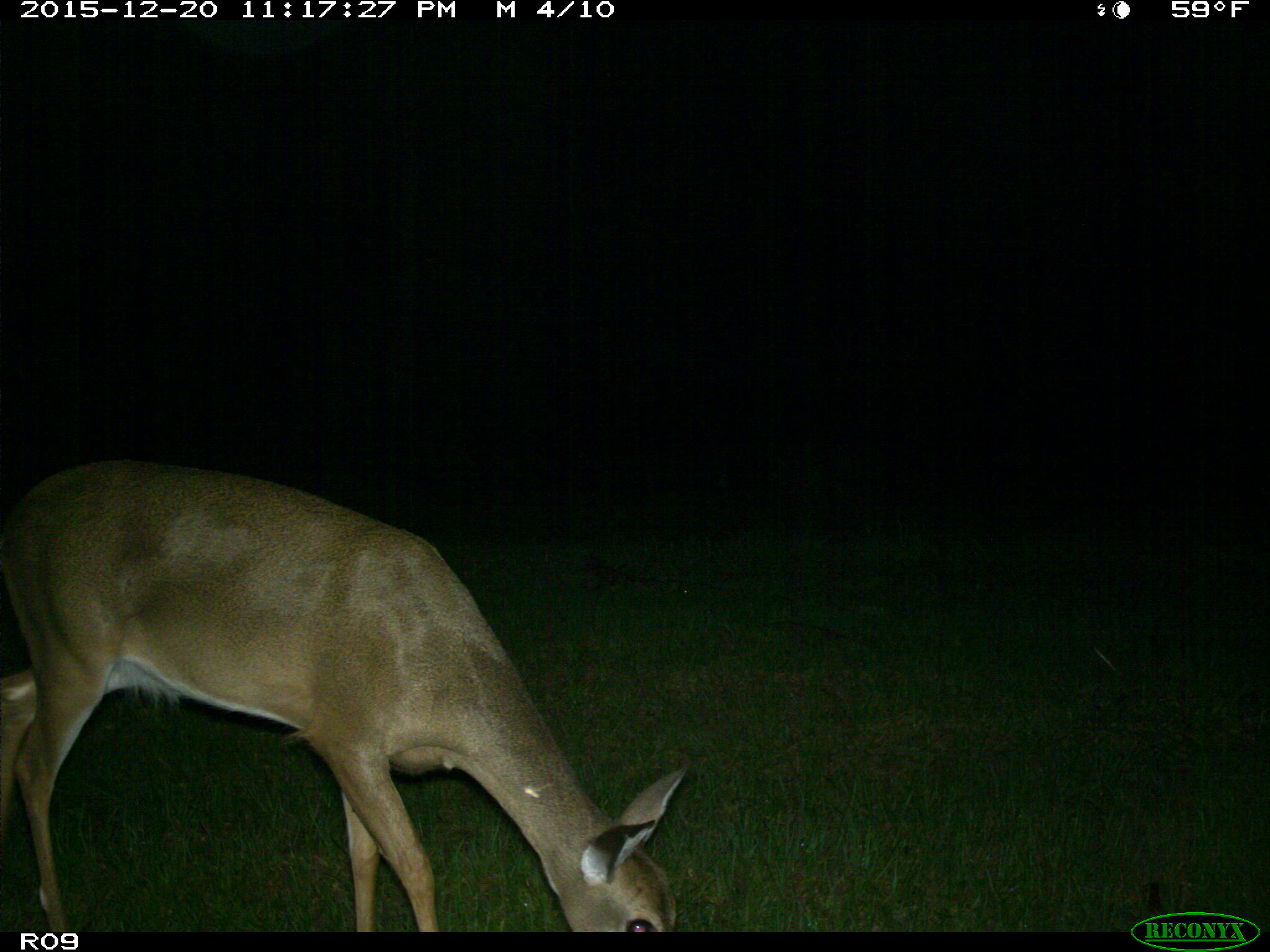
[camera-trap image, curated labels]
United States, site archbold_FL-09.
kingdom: Animalia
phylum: Chordata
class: Mammalia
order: Artiodactyla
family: Cervidae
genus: Odocoileus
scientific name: Odocoileus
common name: deer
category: unidentified deer